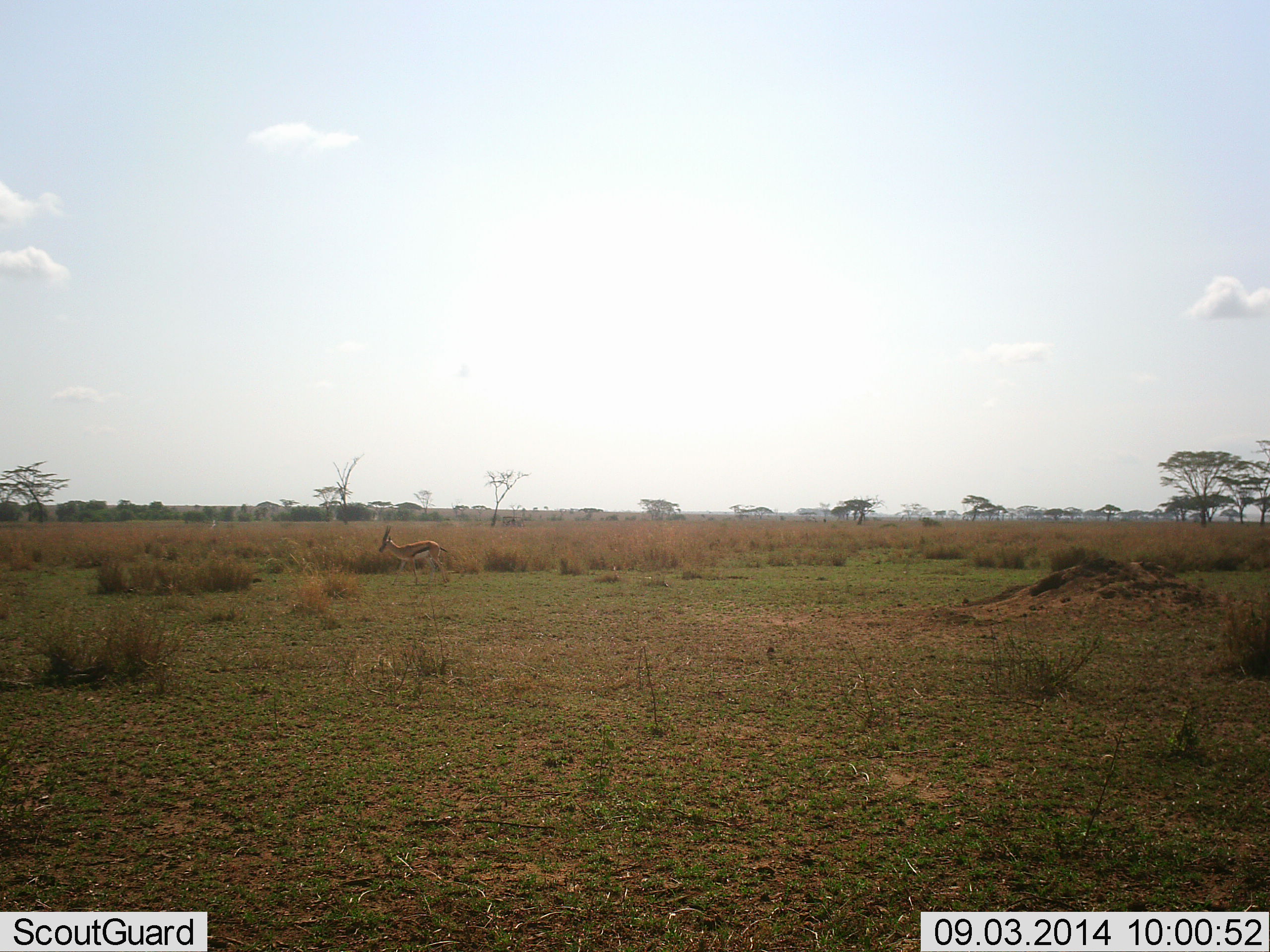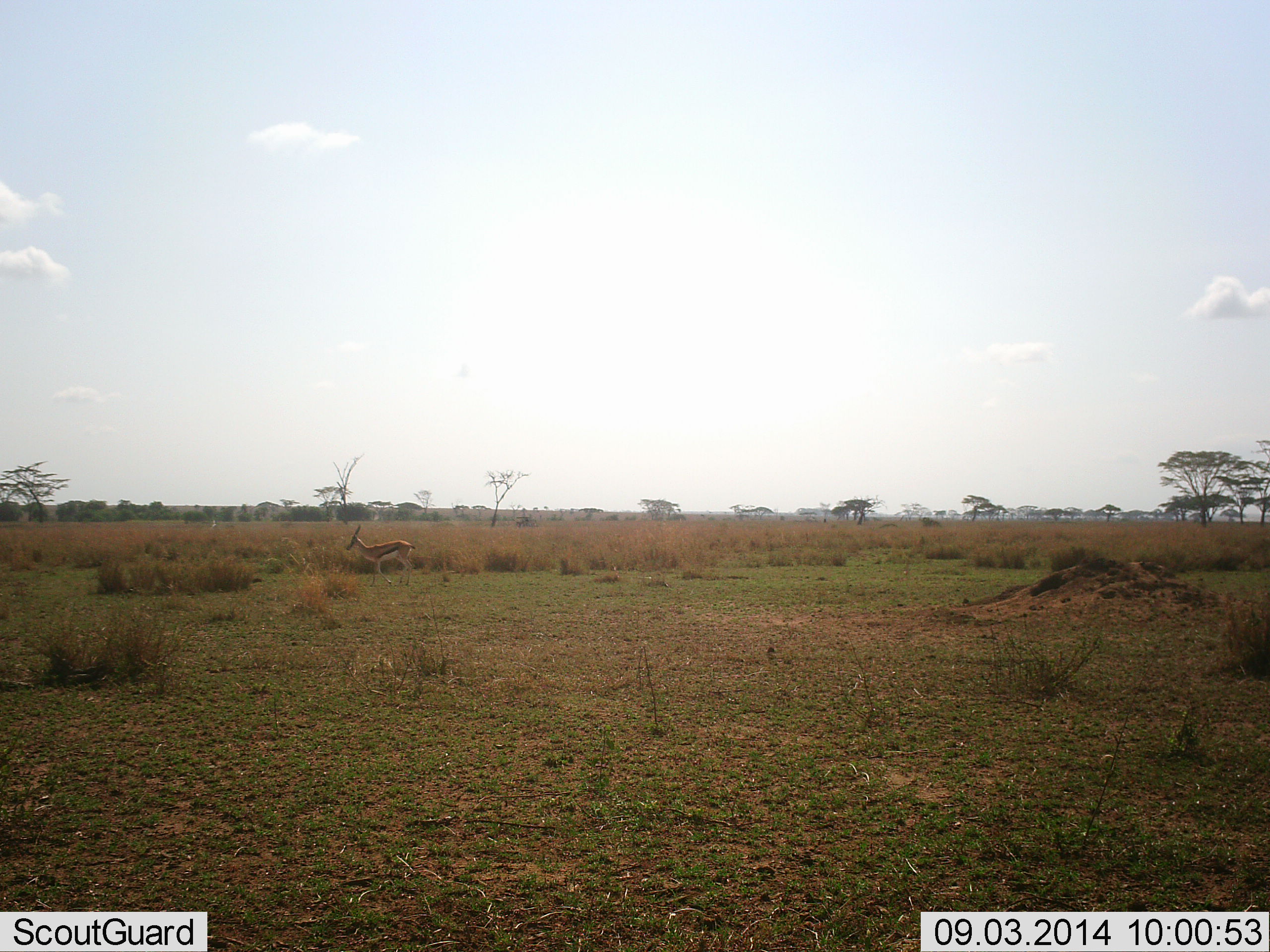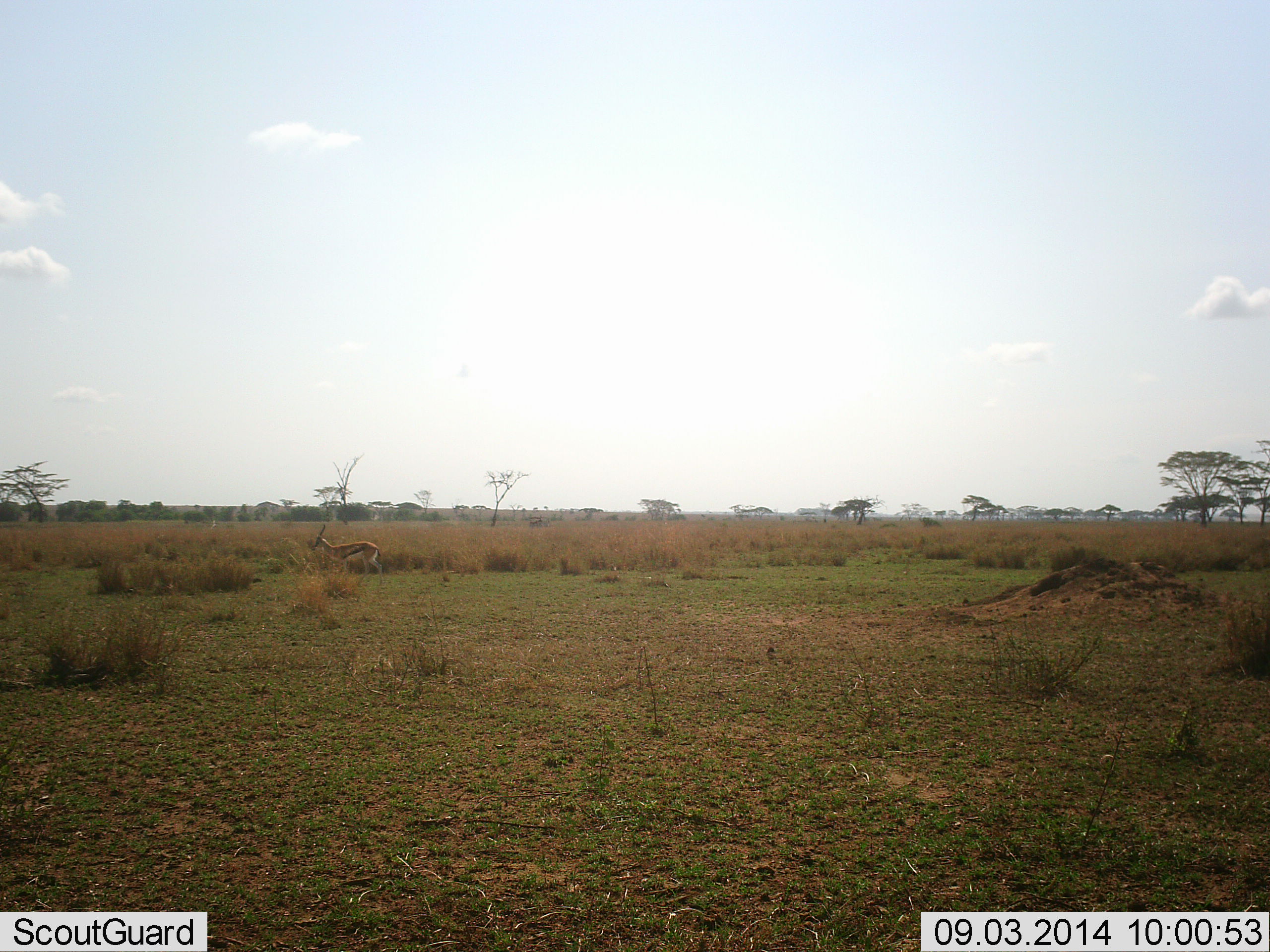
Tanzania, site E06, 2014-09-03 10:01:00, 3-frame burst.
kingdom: Animalia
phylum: Chordata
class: Mammalia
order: Artiodactyla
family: Bovidae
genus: Eudorcas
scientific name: Eudorcas thomsonii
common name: thomson's gazelle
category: gazellethomsons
Gazellethomsons (thomson's gazelle) (Eudorcas thomsonii), count 1. Behavior (volunteer vote fractions): standing 33%, resting 0%, moving 72%, interacting 0%. Young present (vote fraction): 0%. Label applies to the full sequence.